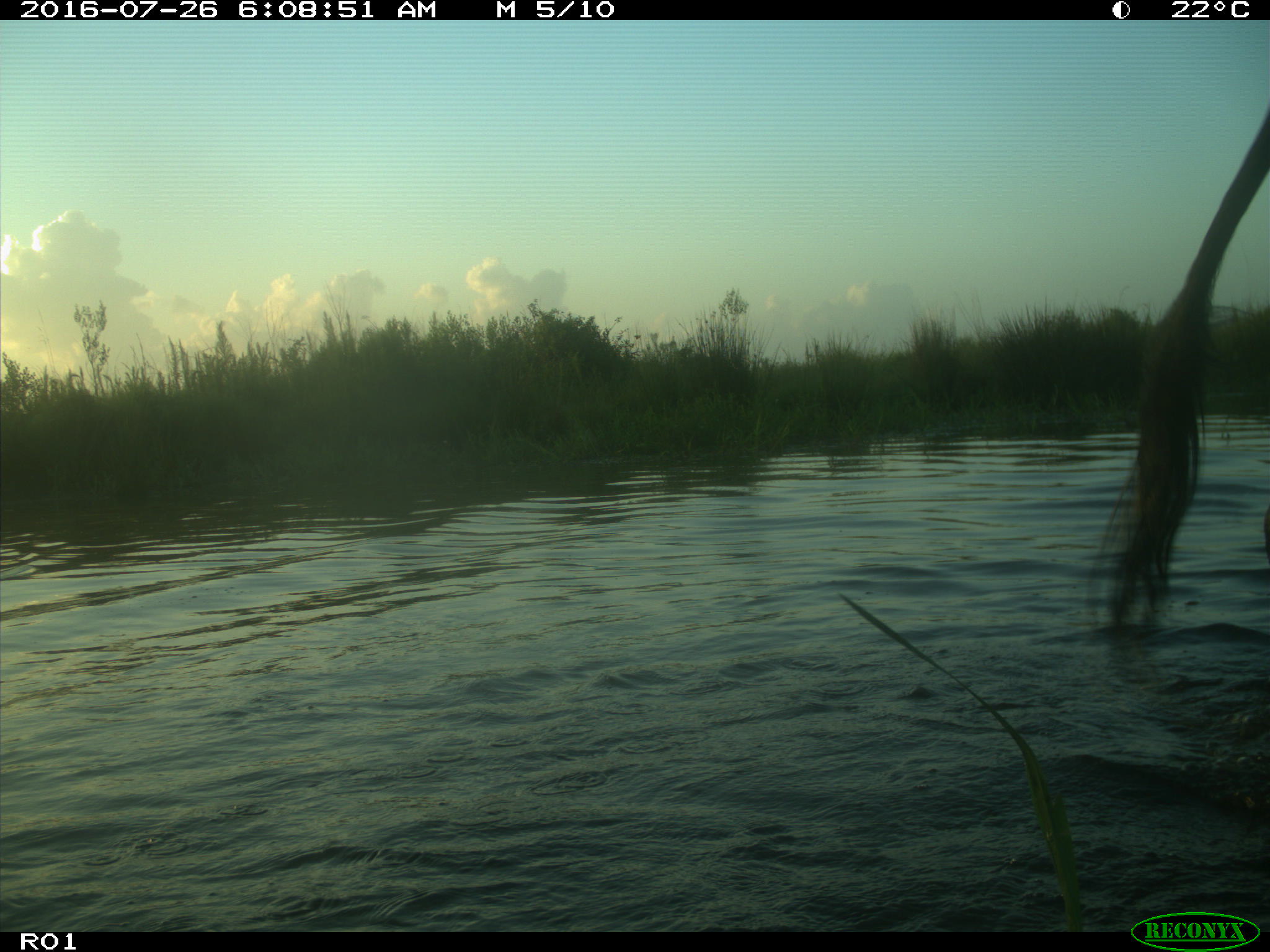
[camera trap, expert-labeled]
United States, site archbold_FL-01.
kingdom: Animalia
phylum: Chordata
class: Mammalia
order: Artiodactyla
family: Bovidae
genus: Bos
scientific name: Bos taurus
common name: domestic cow